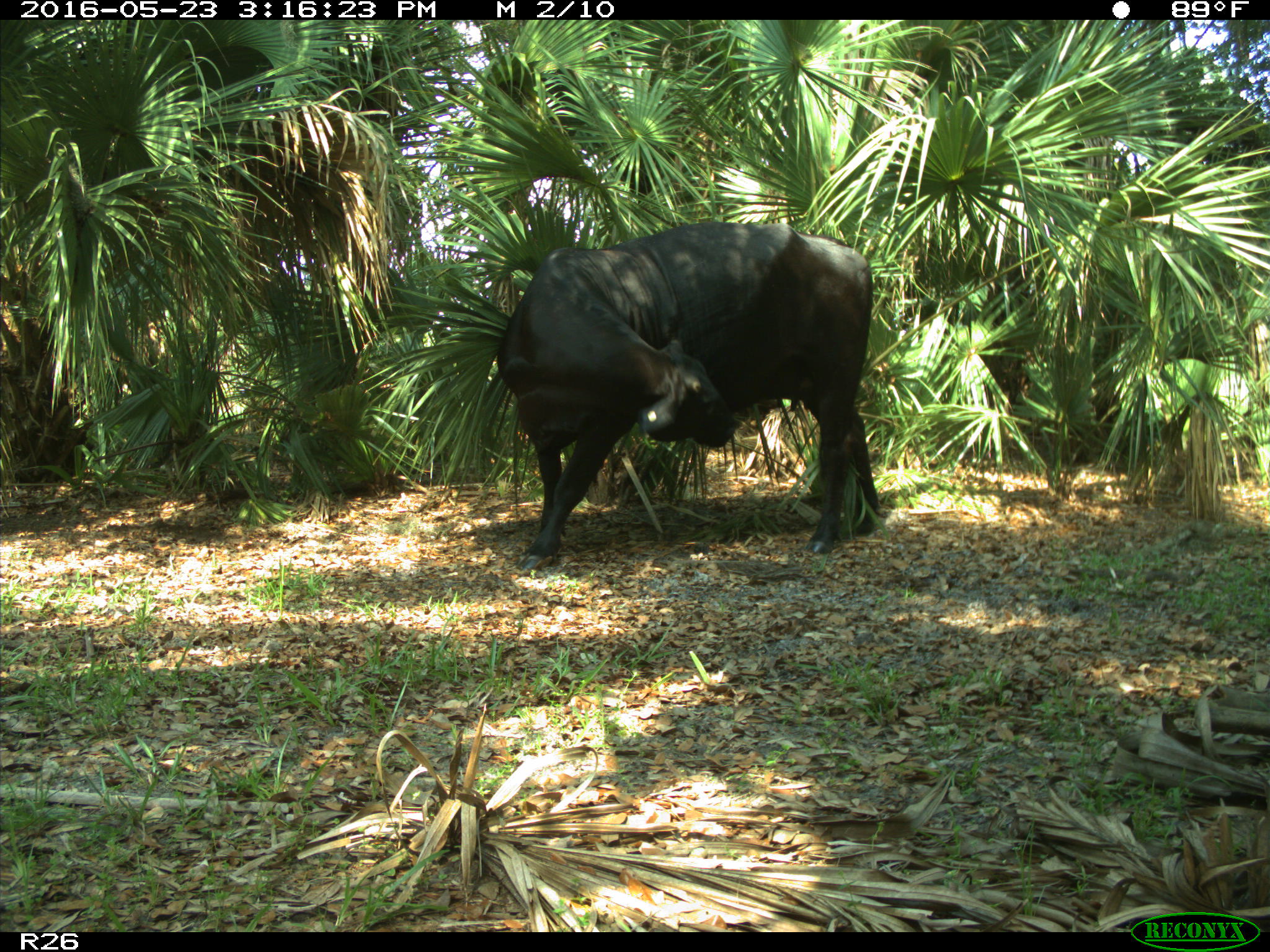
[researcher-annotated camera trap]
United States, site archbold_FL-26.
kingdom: Animalia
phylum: Chordata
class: Mammalia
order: Artiodactyla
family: Bovidae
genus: Bos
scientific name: Bos taurus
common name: domestic cow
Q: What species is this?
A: Bos taurus (domestic cow).